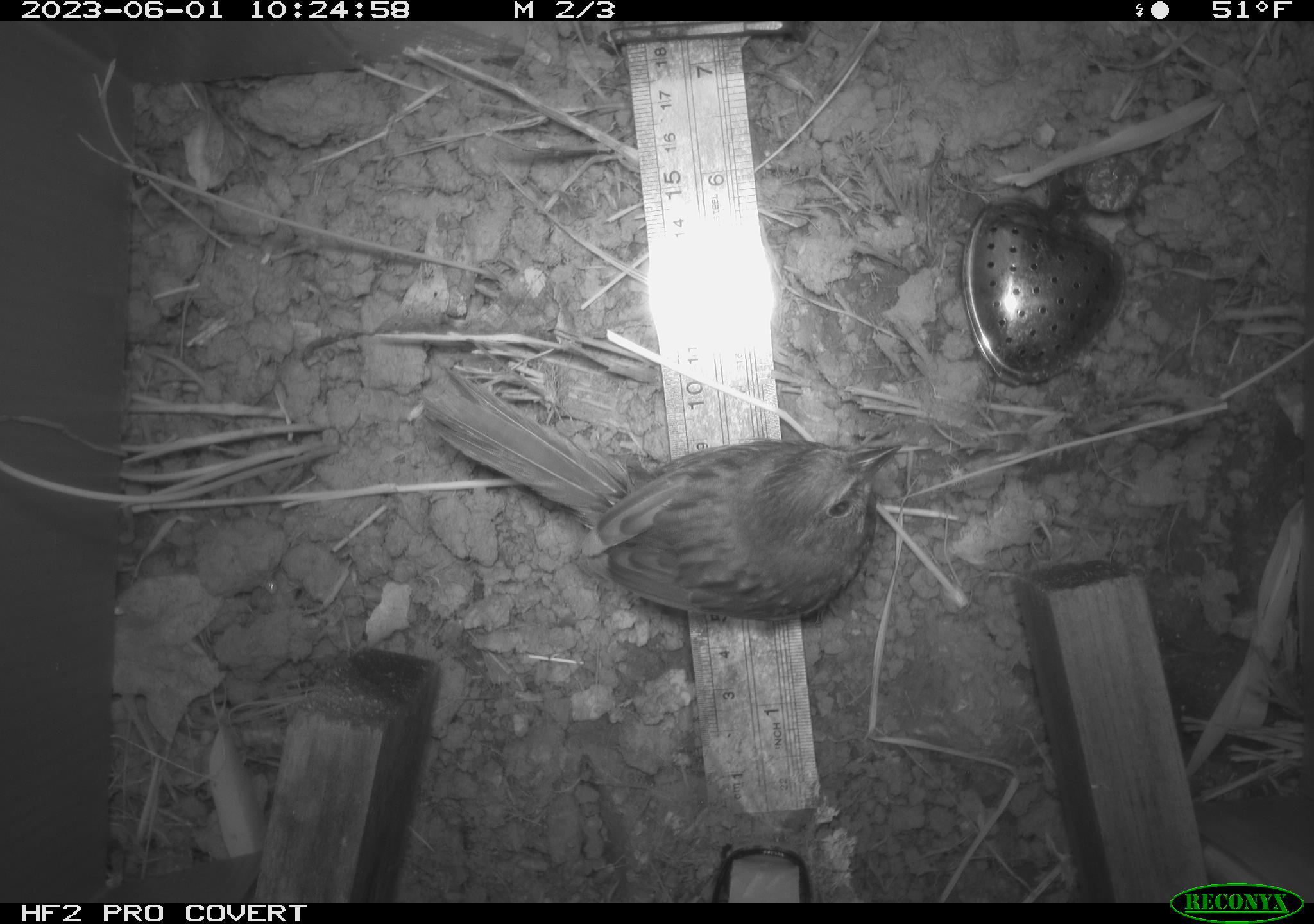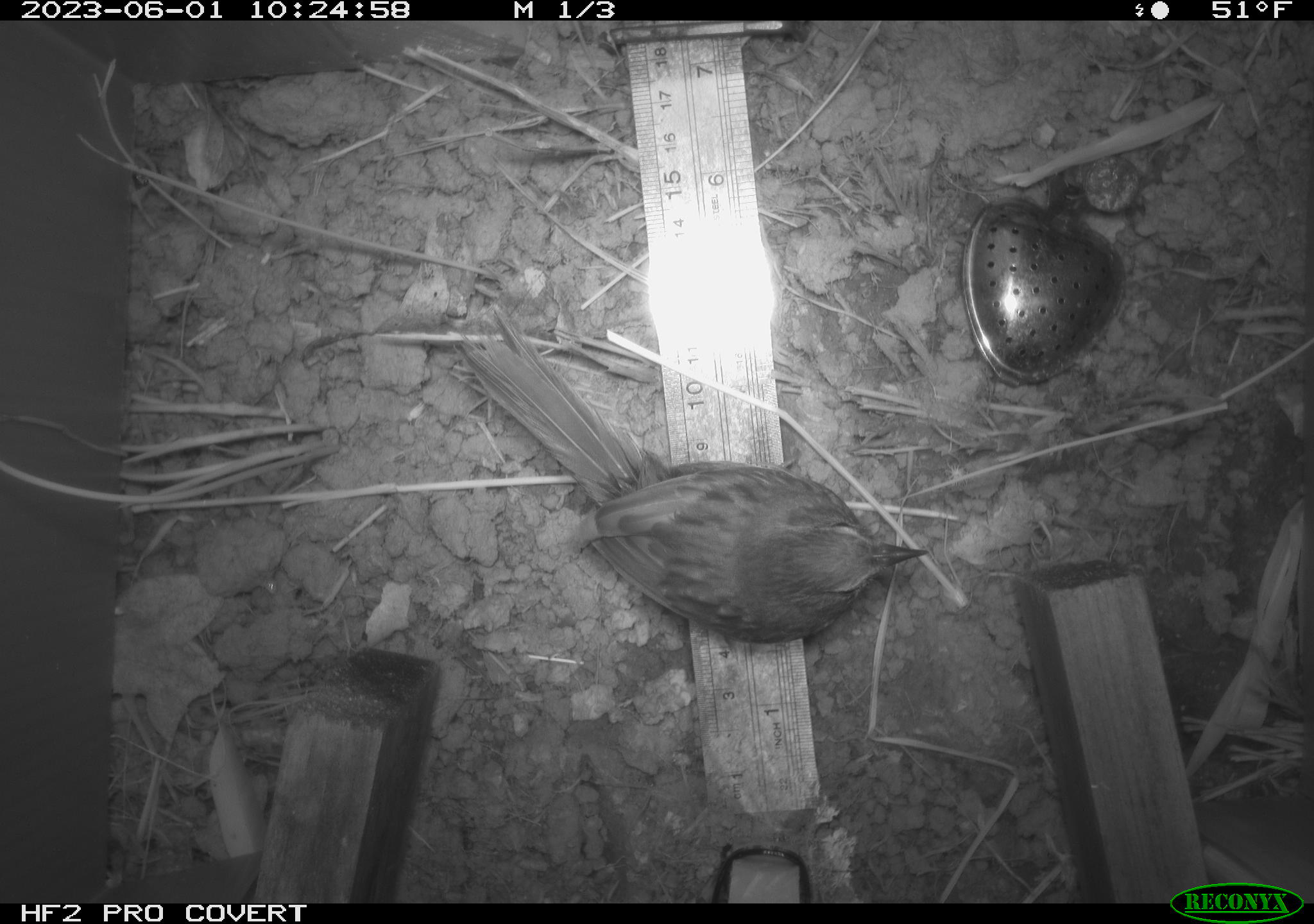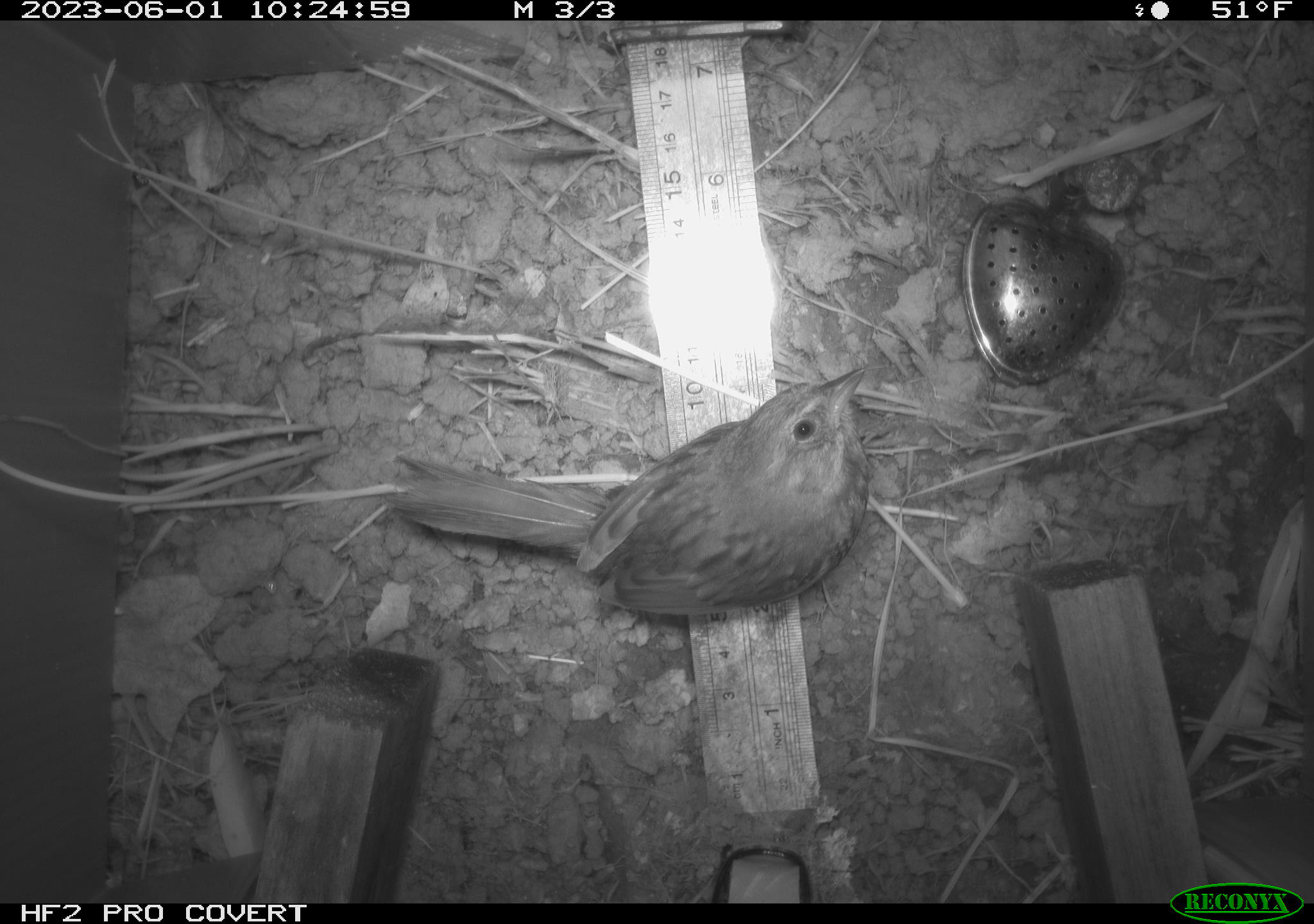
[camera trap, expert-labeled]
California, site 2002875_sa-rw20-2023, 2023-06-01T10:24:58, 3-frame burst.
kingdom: Animalia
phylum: Chordata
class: Aves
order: Passeriformes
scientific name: Passeriformes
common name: passerines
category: passeriformes order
Passeriformes order (passerines) (Passeriformes).